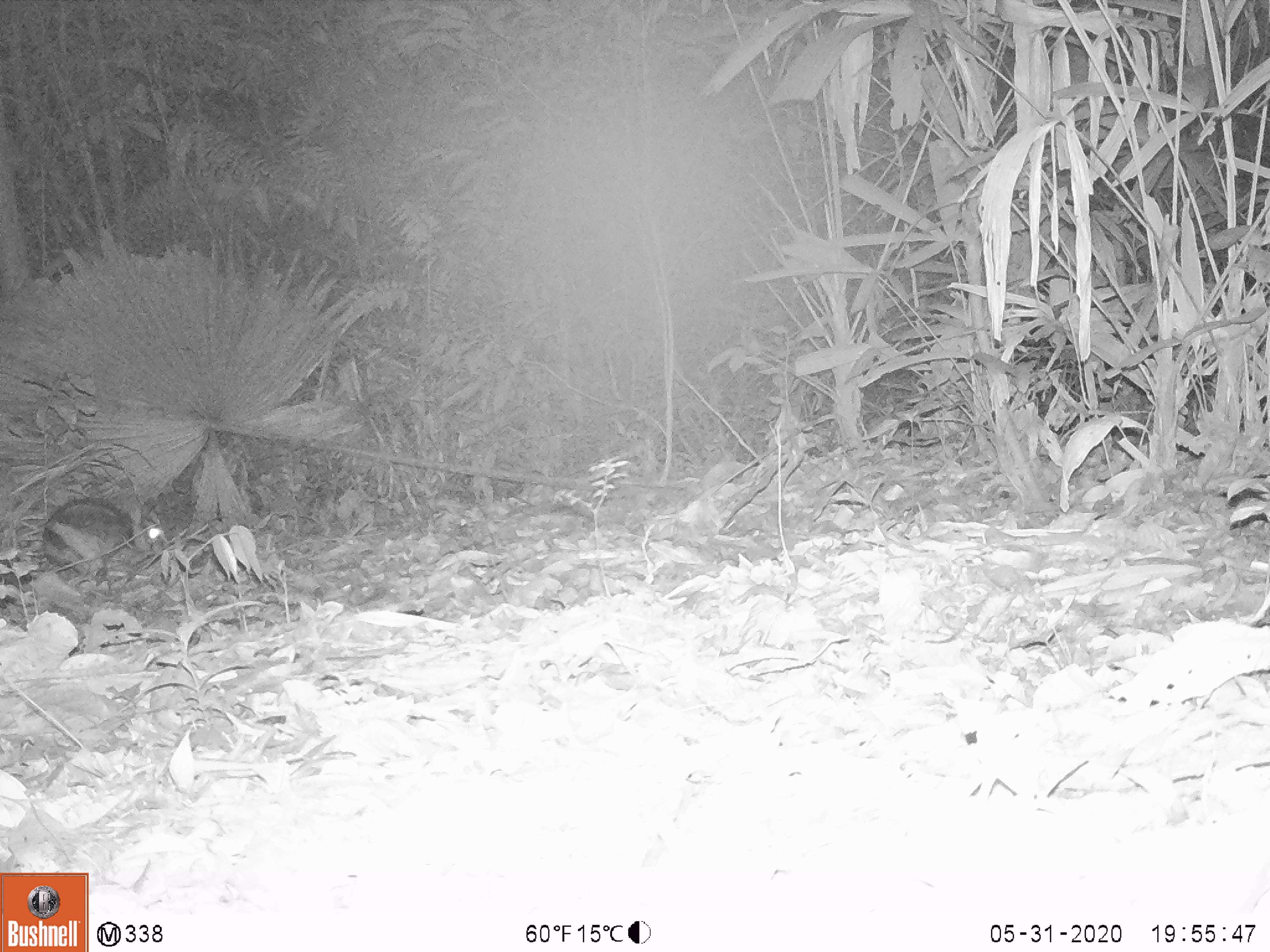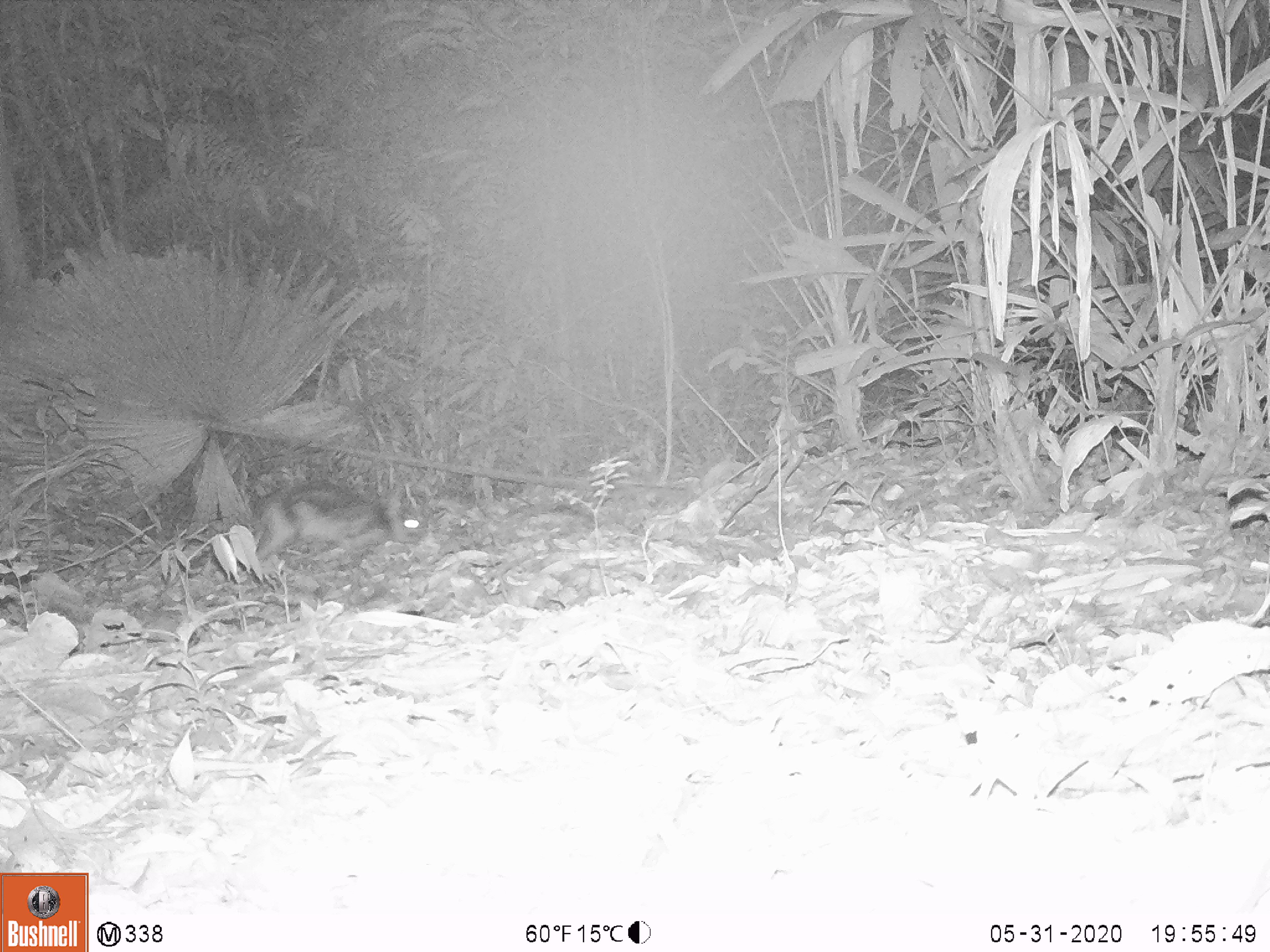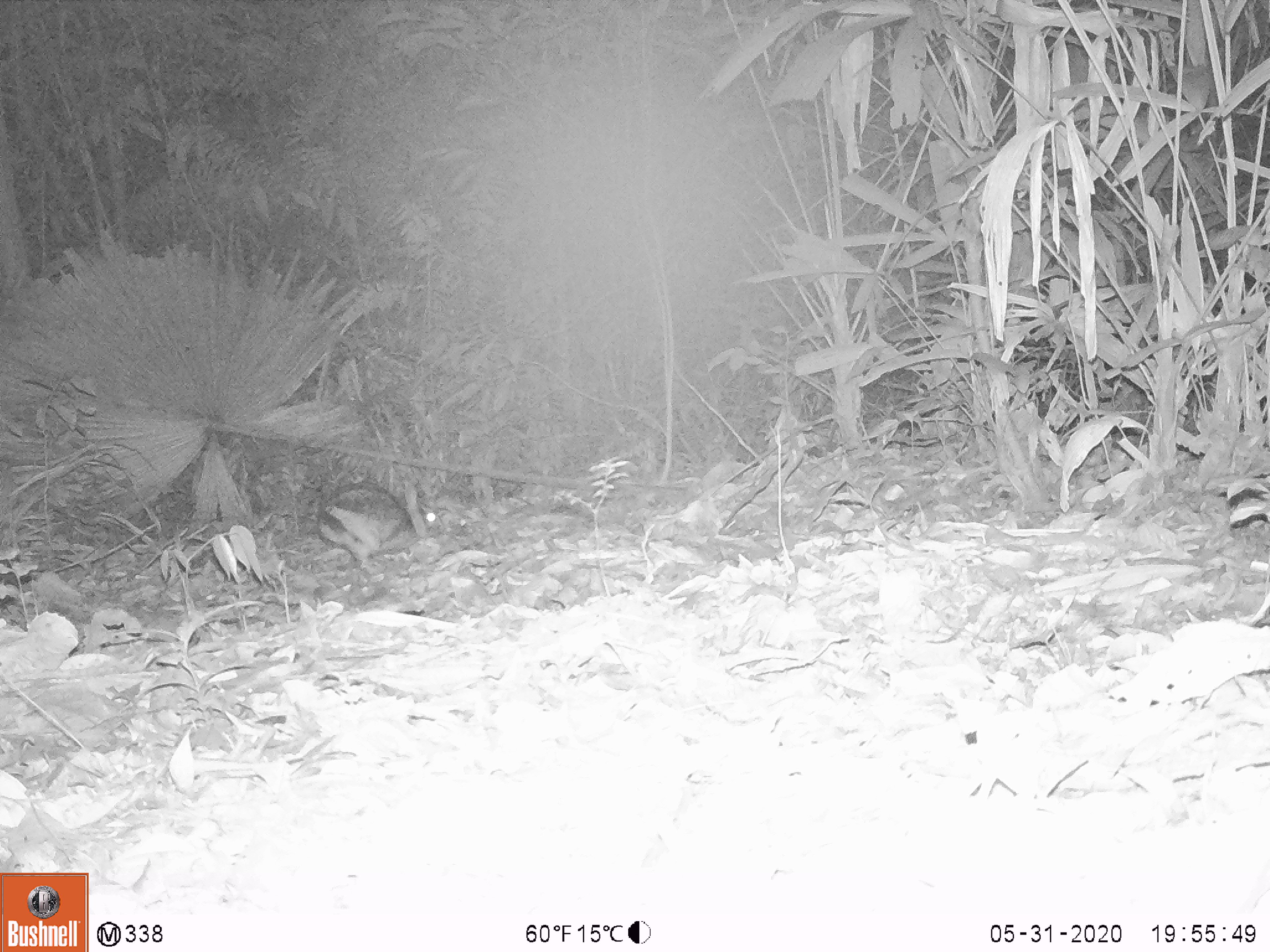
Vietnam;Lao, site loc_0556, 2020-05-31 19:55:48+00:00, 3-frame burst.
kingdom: Animalia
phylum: Chordata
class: Mammalia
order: Lagomorpha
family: Leporidae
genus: Nesolagus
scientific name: Nesolagus timminsi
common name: annamite striped rabbit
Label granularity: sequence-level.